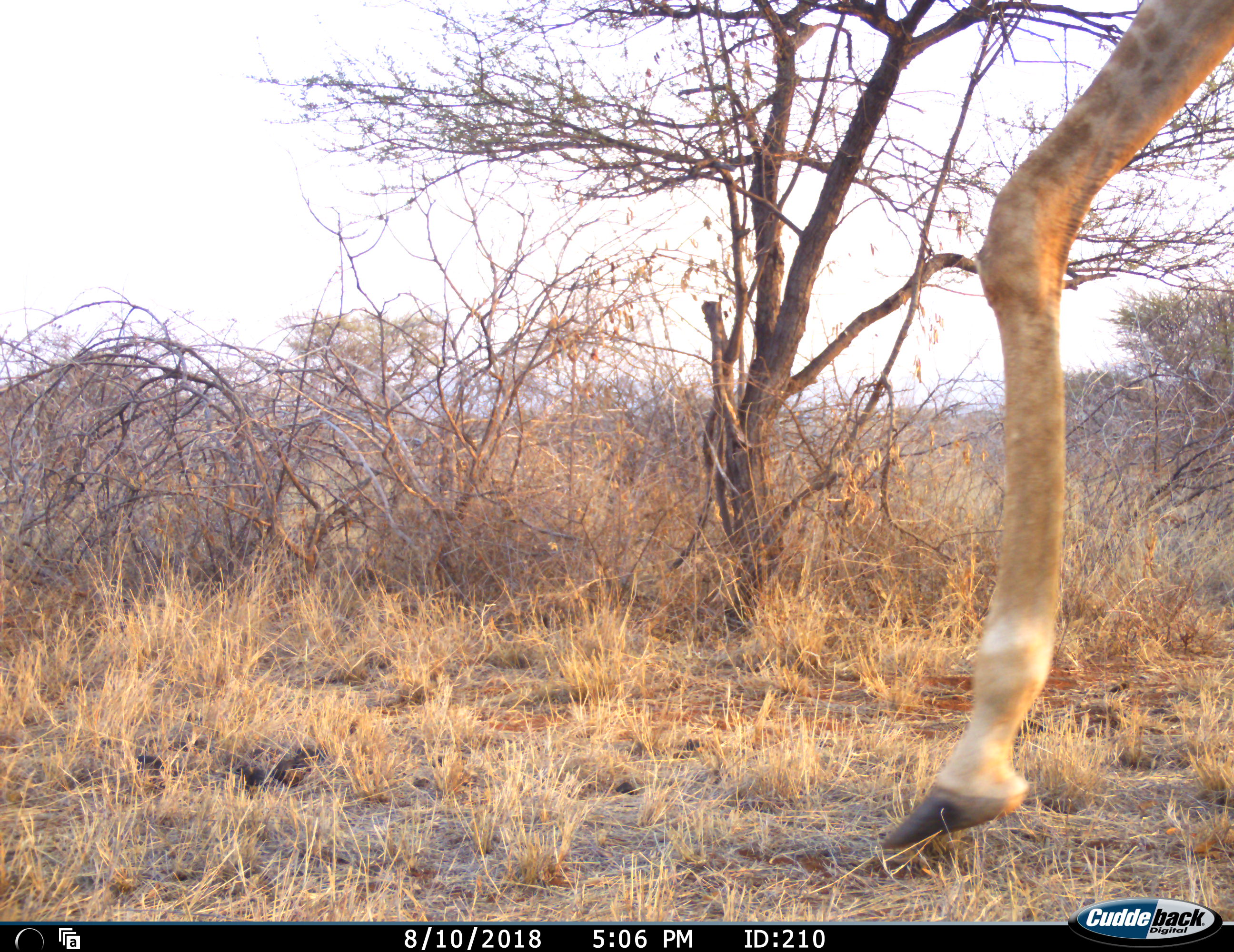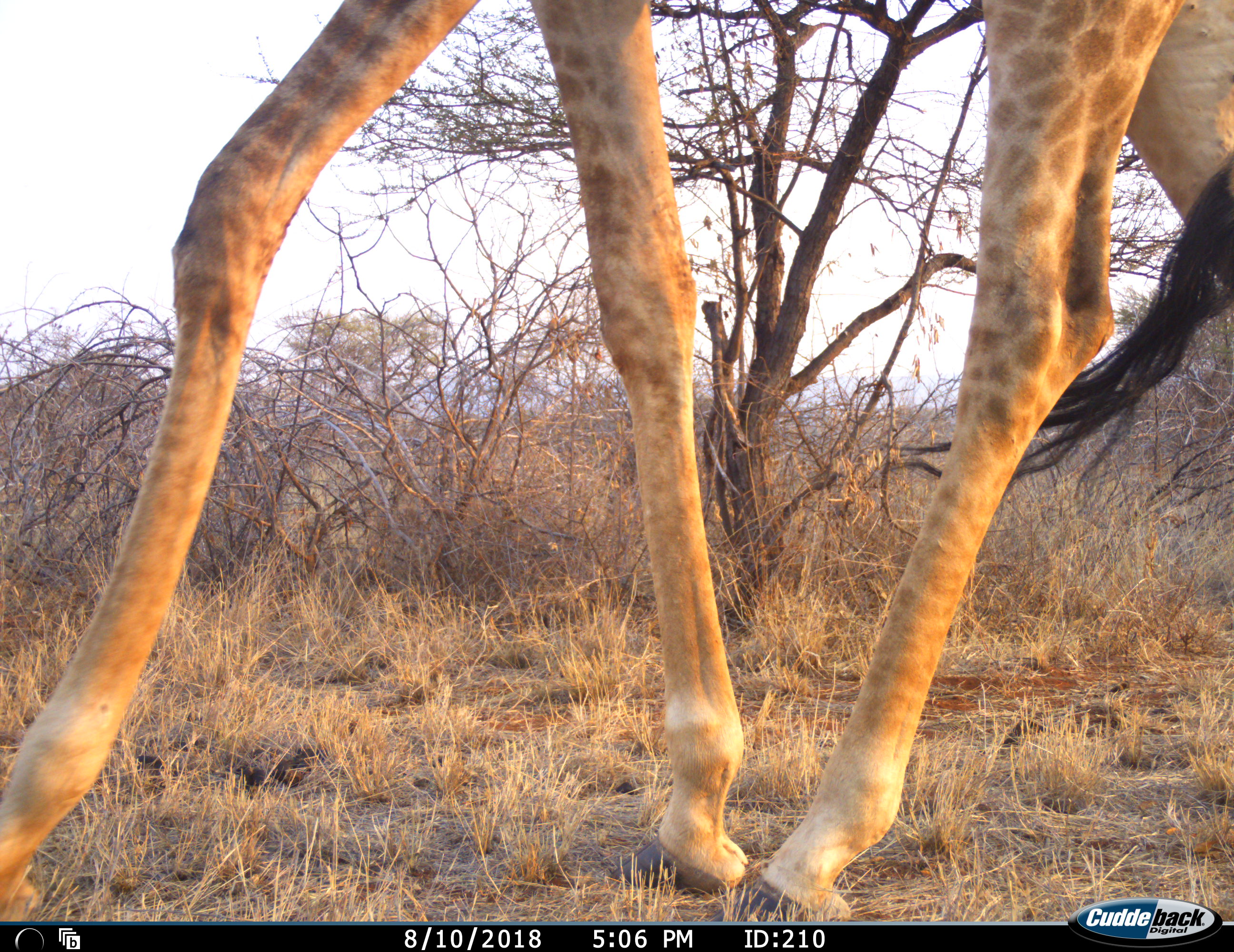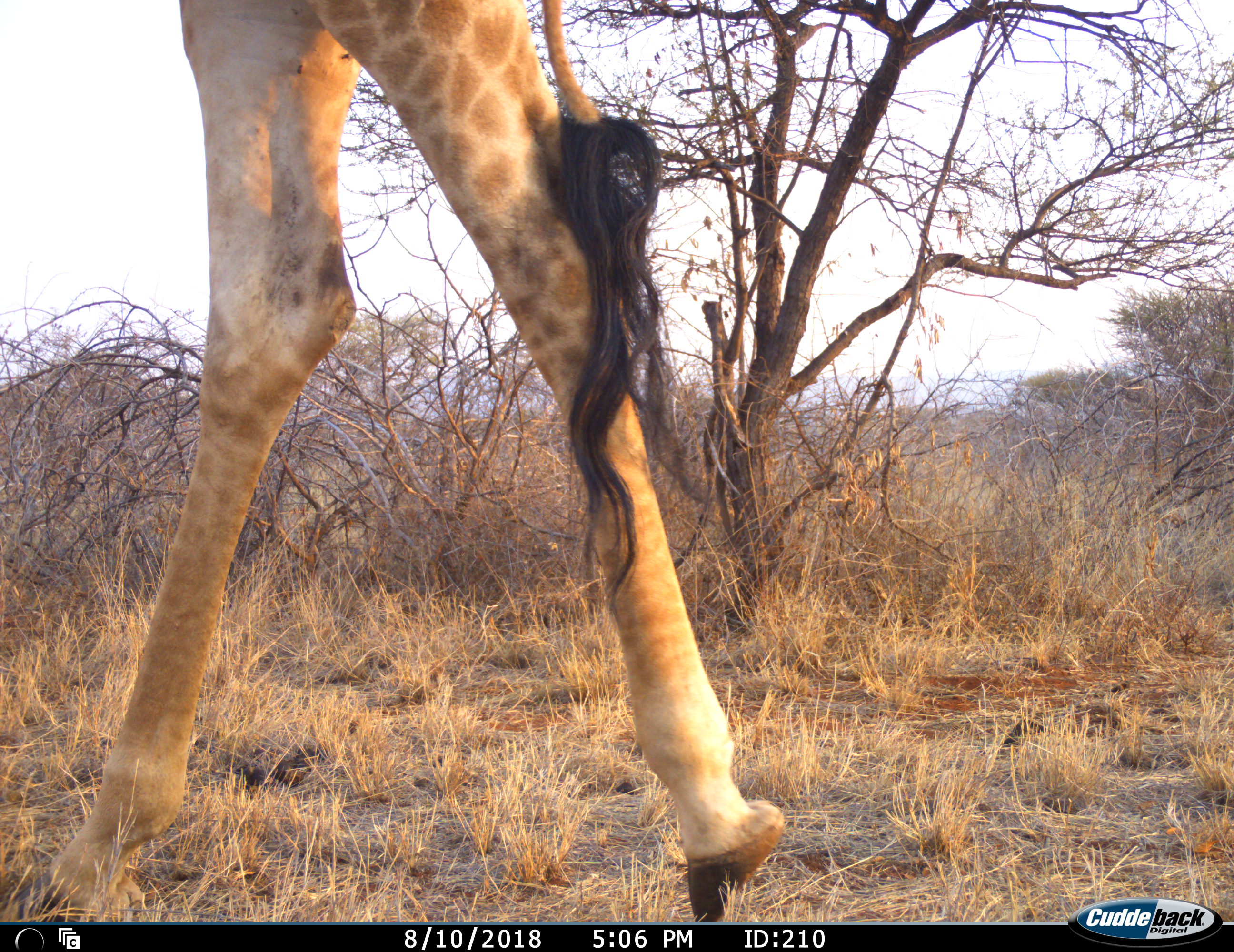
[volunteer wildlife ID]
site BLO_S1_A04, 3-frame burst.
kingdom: Animalia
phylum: Chordata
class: Mammalia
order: Artiodactyla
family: Giraffidae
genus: Giraffa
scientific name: Giraffa camelopardalis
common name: giraffe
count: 1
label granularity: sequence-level